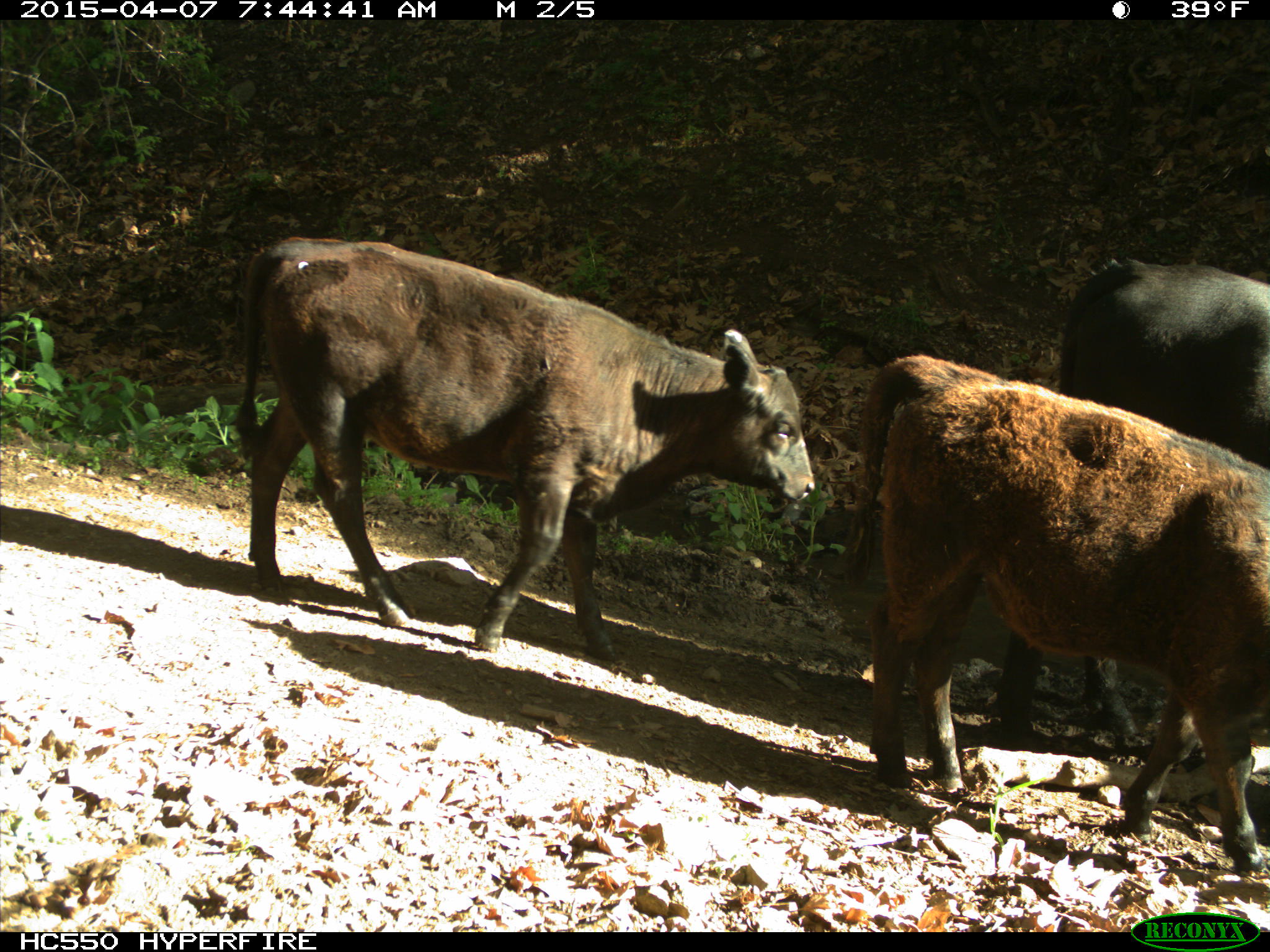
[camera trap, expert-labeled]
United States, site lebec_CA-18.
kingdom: Animalia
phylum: Chordata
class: Mammalia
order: Artiodactyla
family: Bovidae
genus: Bos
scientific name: Bos taurus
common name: domestic cow